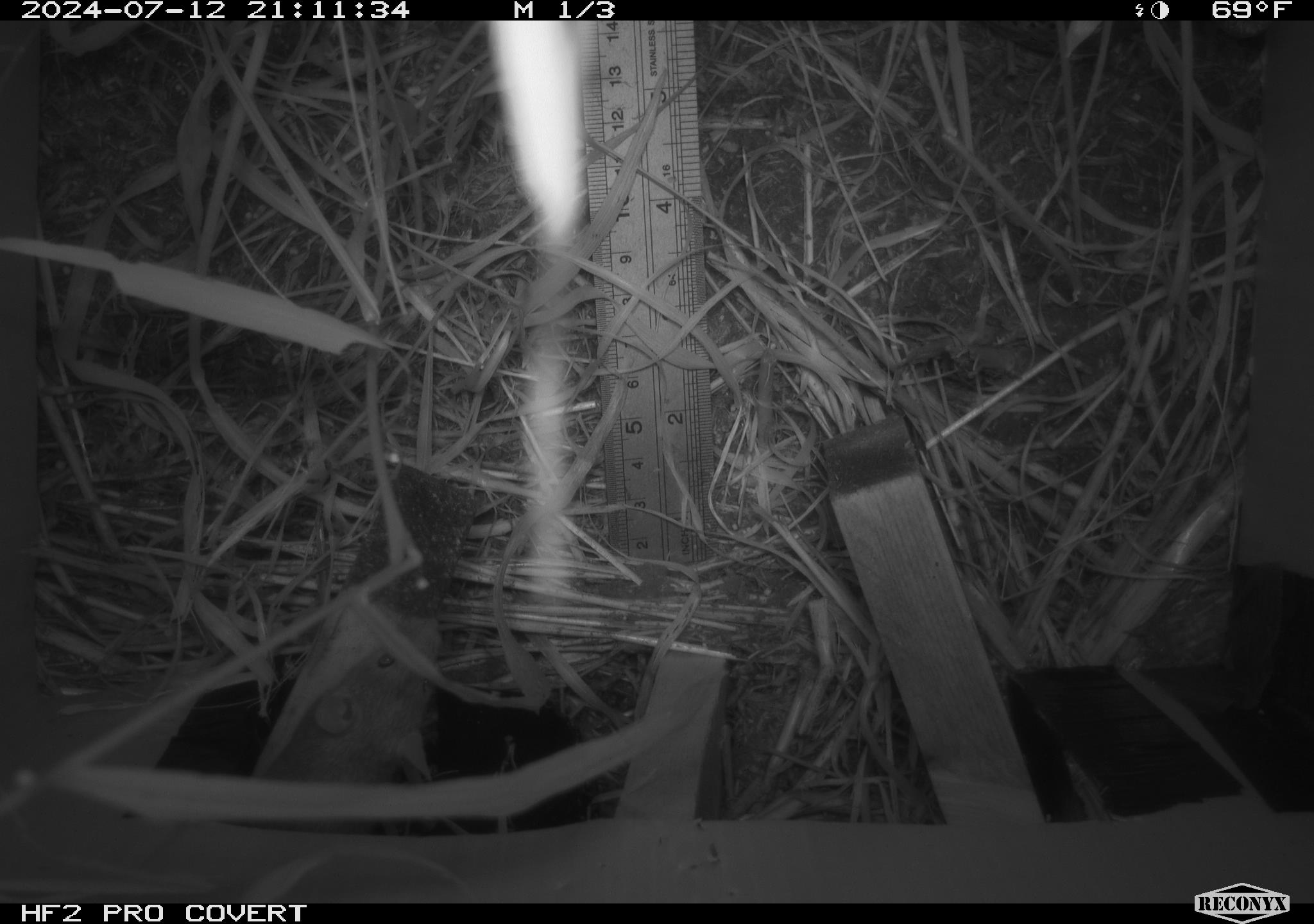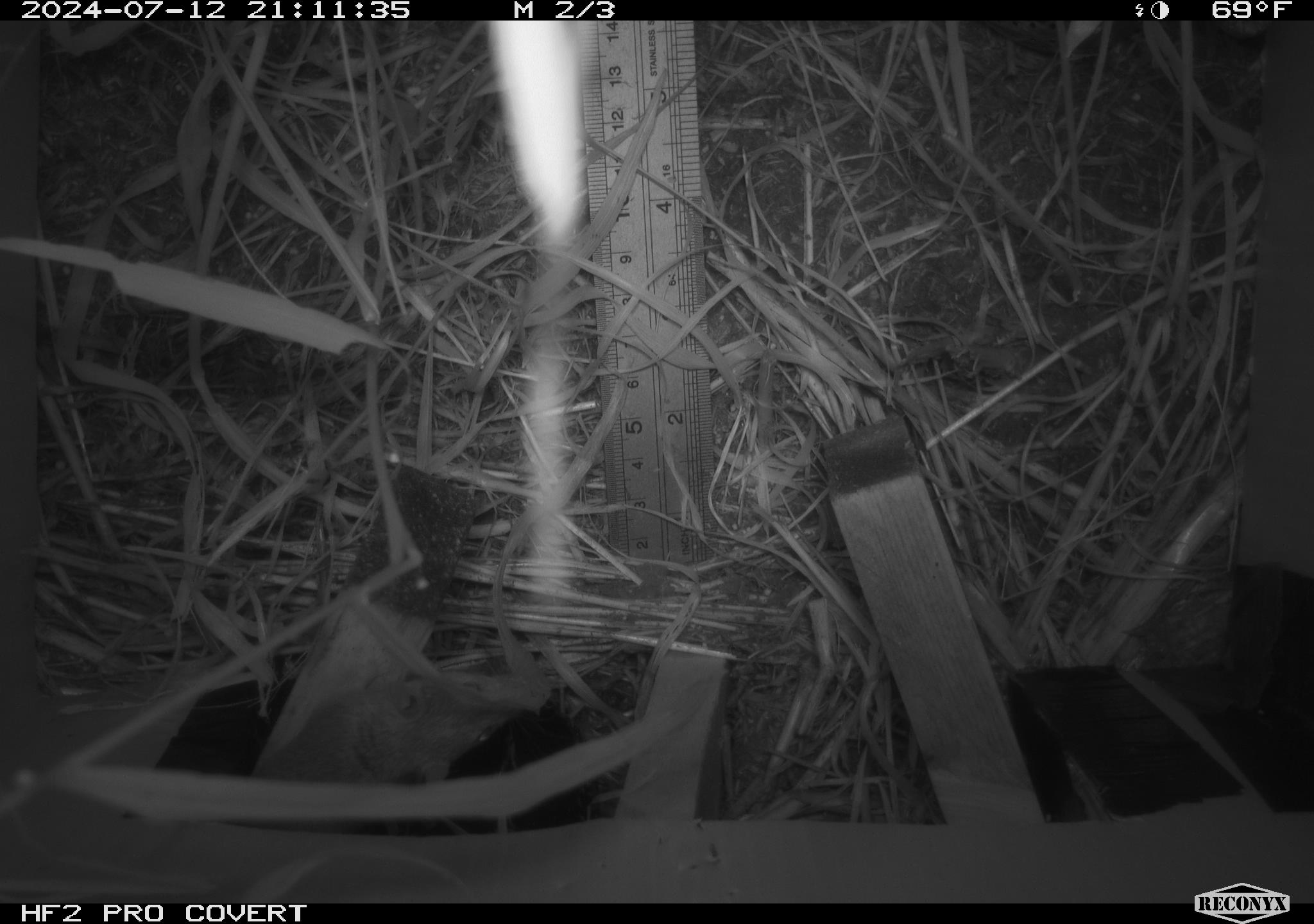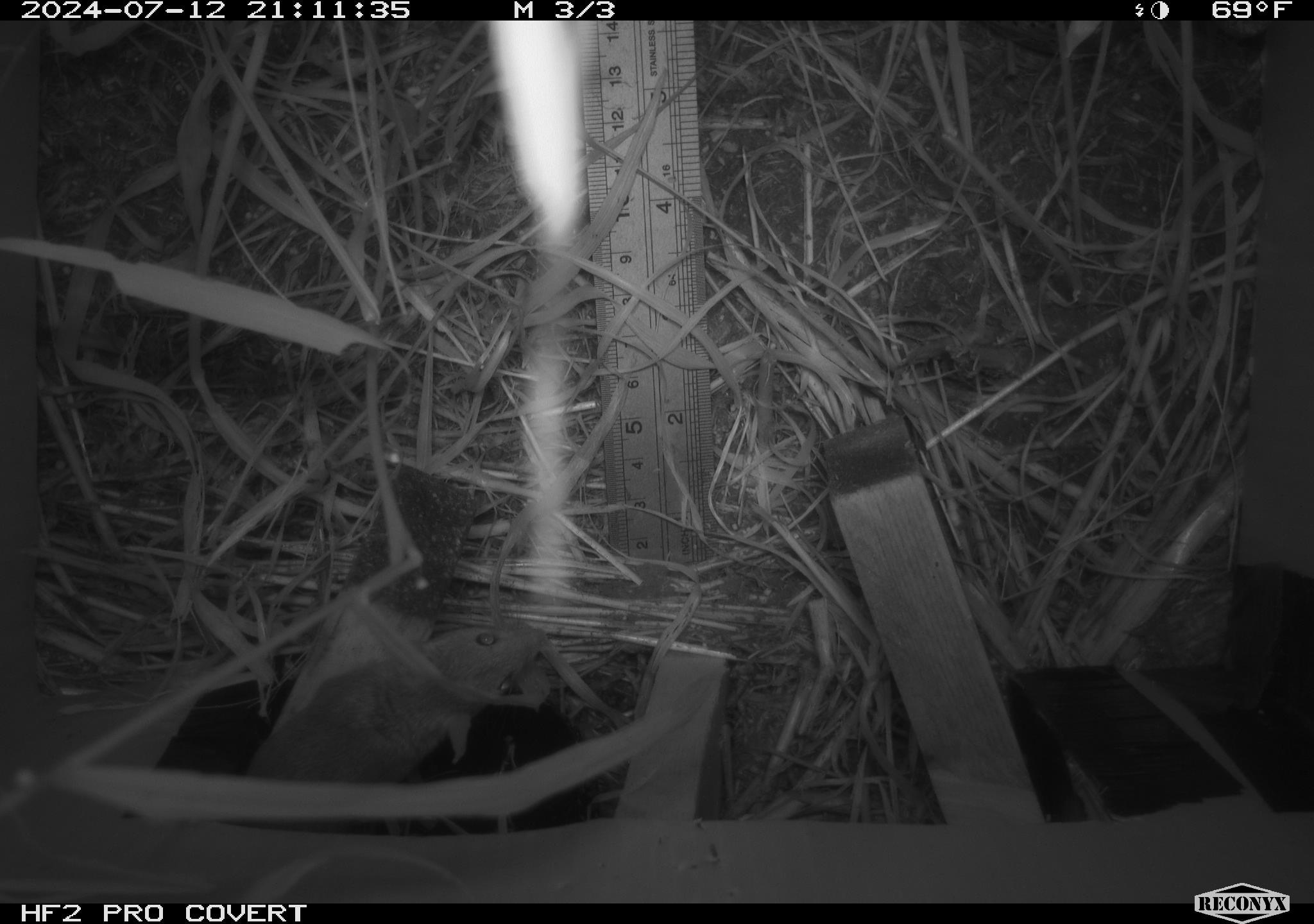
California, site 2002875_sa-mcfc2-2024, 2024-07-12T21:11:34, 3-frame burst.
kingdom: Animalia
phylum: Chordata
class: Mammalia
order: Rodentia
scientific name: Rodentia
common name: rodent